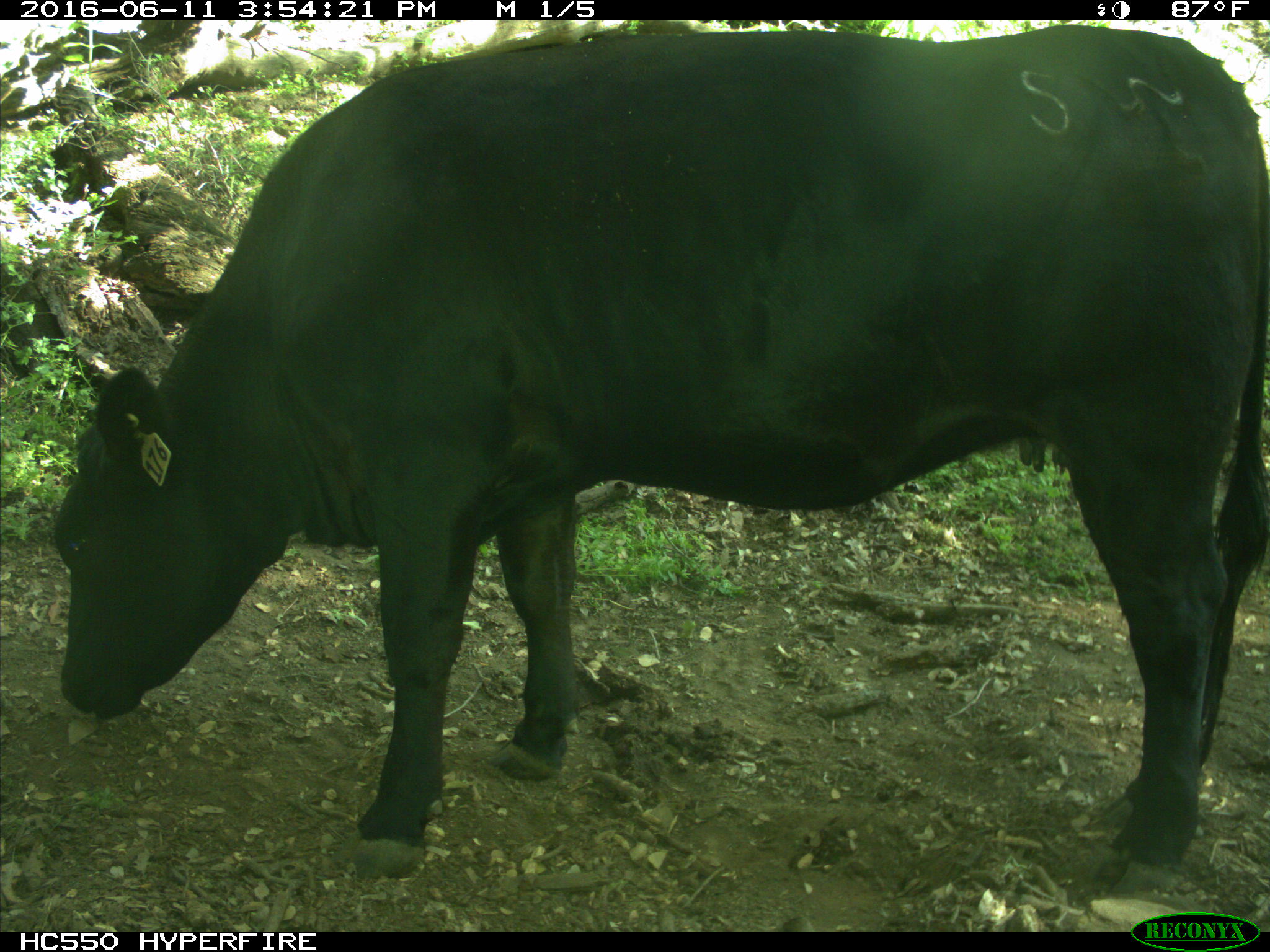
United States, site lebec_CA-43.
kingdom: Animalia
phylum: Chordata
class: Mammalia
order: Artiodactyla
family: Bovidae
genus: Bos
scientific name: Bos taurus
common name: domestic cow